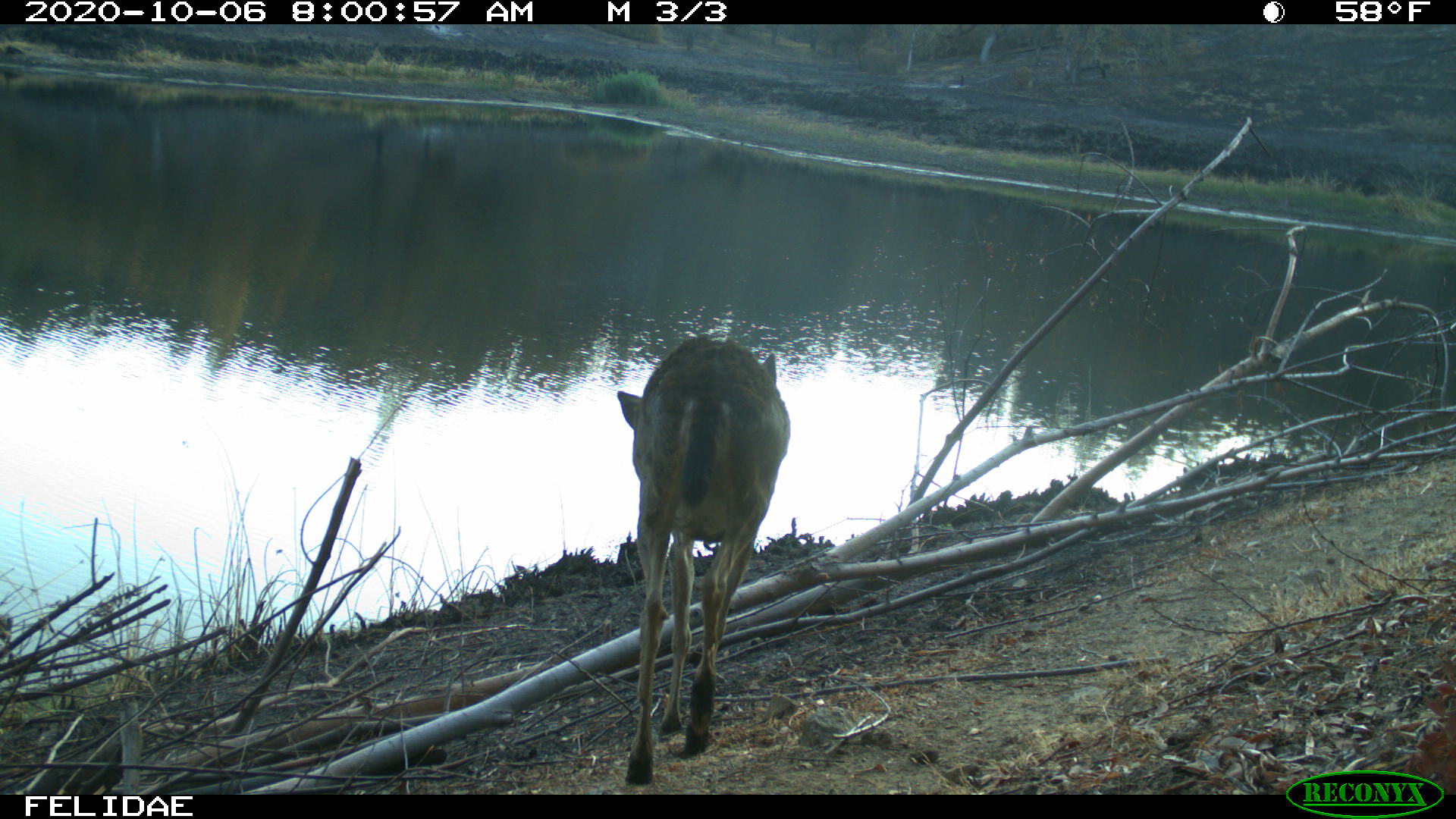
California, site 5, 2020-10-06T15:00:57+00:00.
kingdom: Animalia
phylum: Chordata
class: Mammalia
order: Artiodactyla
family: Cervidae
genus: Odocoileus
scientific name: Odocoileus hemionus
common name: mule deer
Mule deer (Odocoileus hemionus).